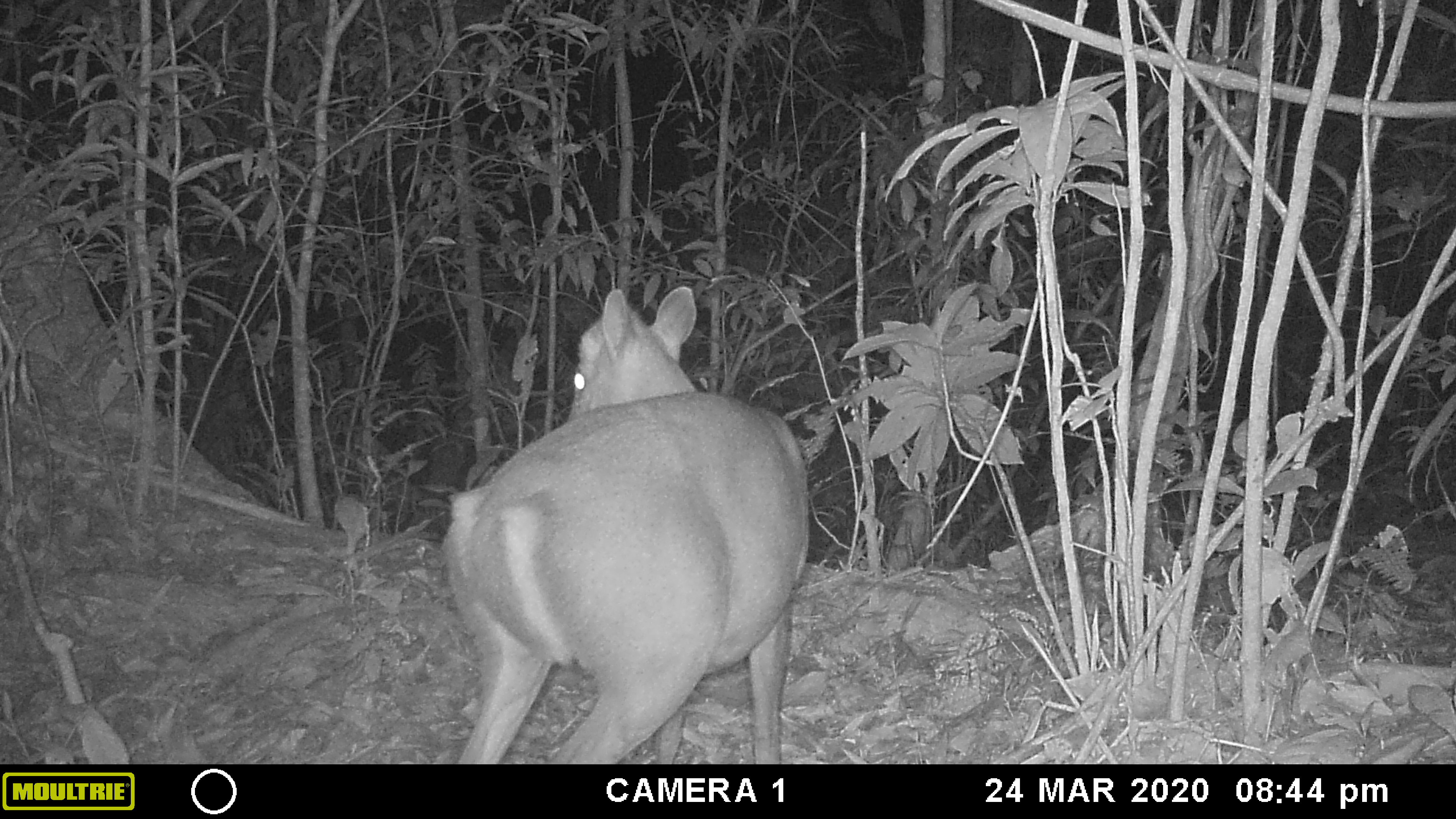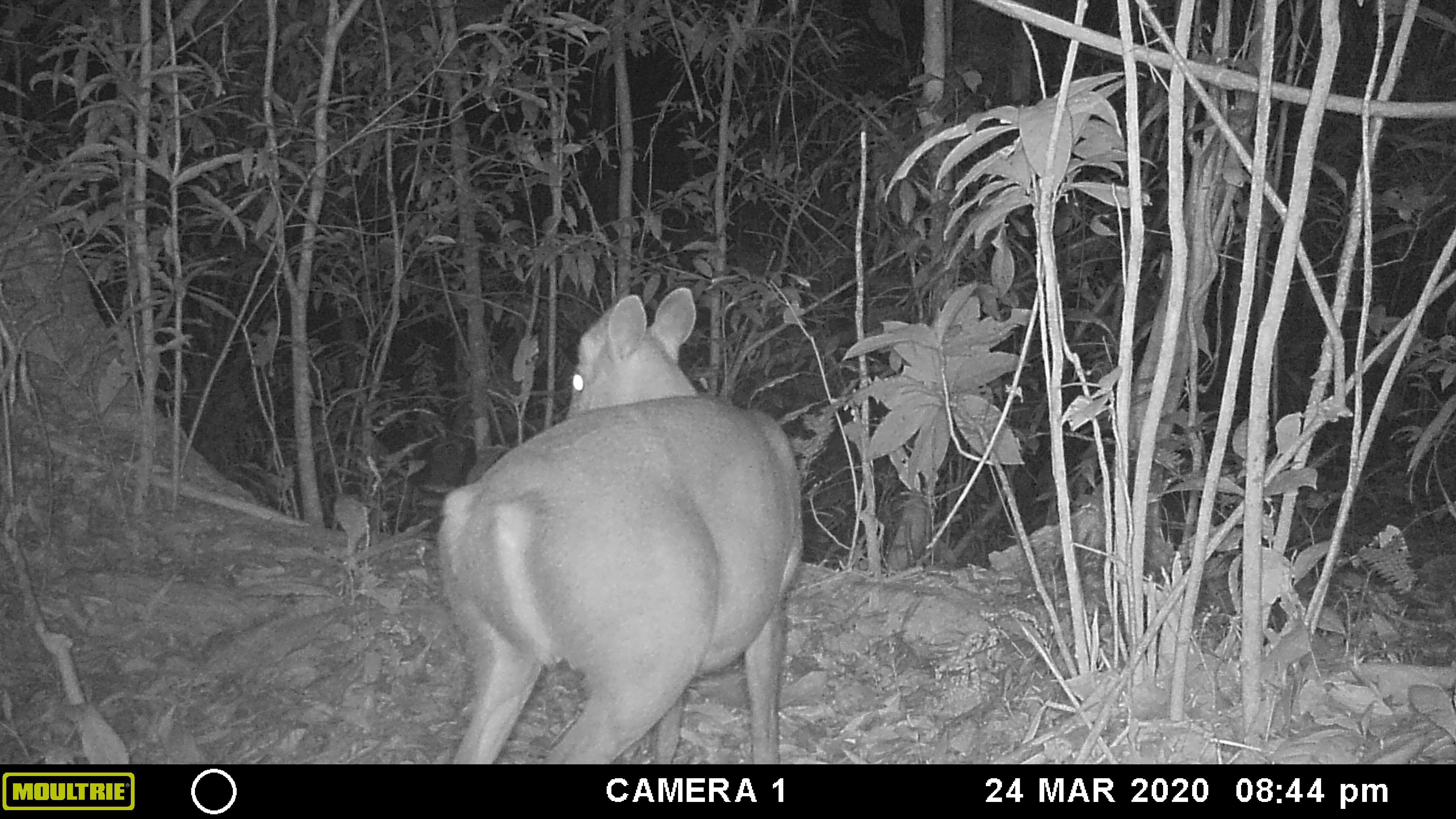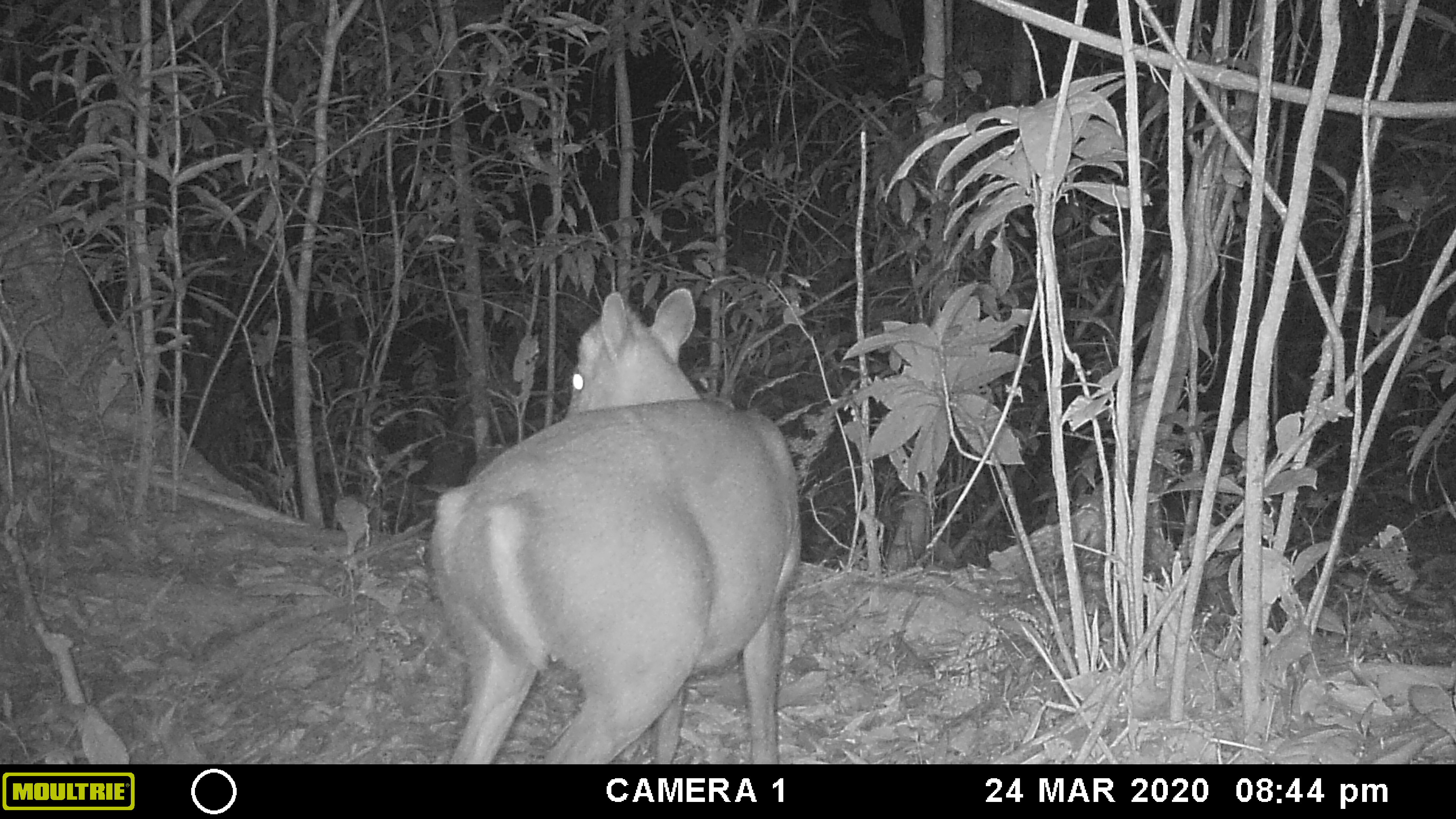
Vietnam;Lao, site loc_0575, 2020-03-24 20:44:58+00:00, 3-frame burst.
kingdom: Animalia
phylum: Chordata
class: Mammalia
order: Artiodactyla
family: Cervidae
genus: Muntiacus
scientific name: Muntiacus rooseveltorum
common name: roosevelt's muntjac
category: roosevelts muntjac group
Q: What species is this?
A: Roosevelts muntjac group (roosevelt's muntjac) (Muntiacus rooseveltorum).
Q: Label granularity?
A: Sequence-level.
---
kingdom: Animalia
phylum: Chordata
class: Mammalia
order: Carnivora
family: Viverridae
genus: Paguma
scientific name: Paguma larvata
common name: masked palm civet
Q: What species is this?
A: Masked palm civet (Paguma larvata).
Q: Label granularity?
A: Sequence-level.